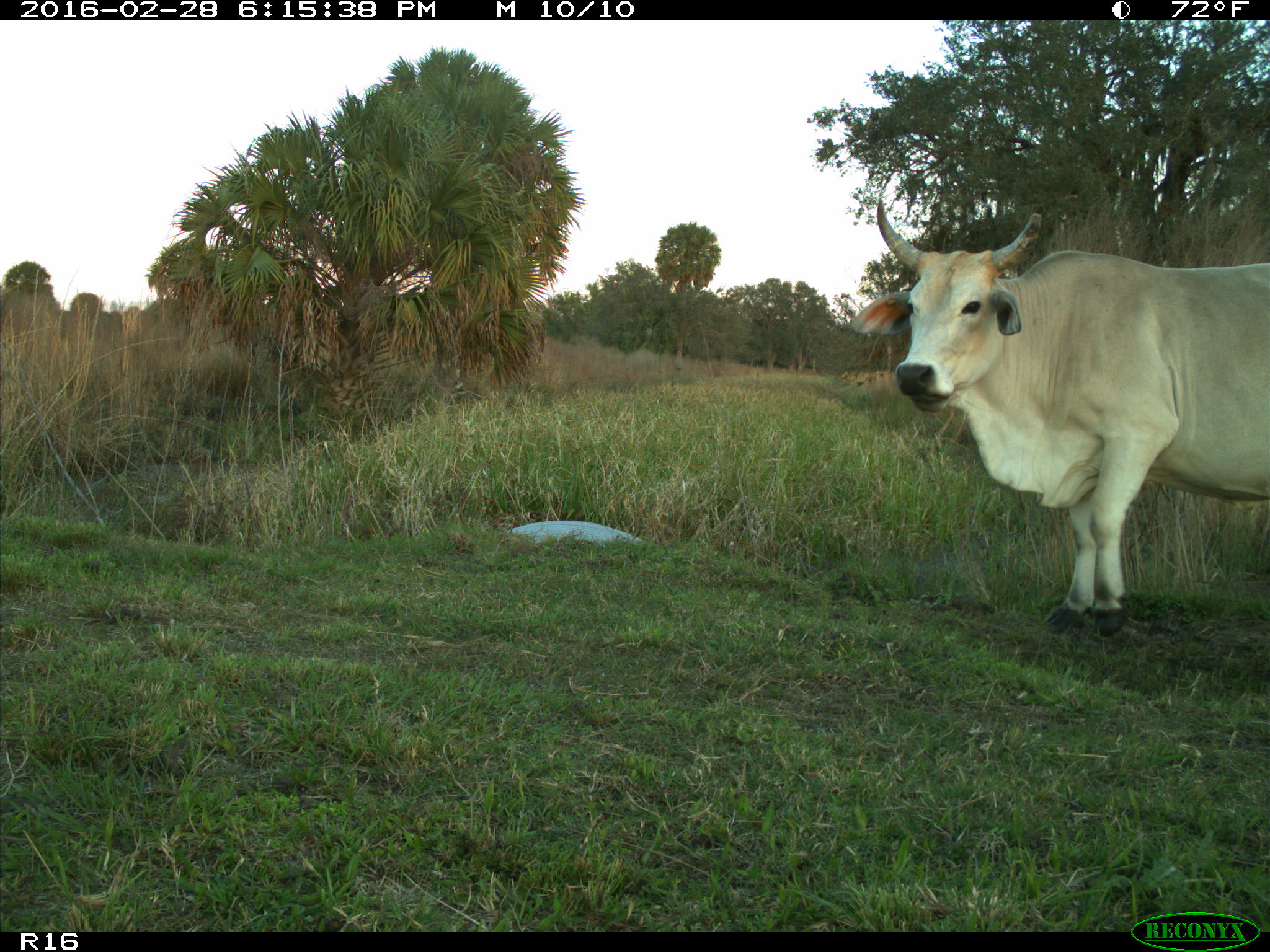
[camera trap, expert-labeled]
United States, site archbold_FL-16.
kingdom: Animalia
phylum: Chordata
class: Mammalia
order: Artiodactyla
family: Bovidae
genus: Bos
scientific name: Bos taurus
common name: domestic cow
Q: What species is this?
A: Bos taurus (domestic cow).